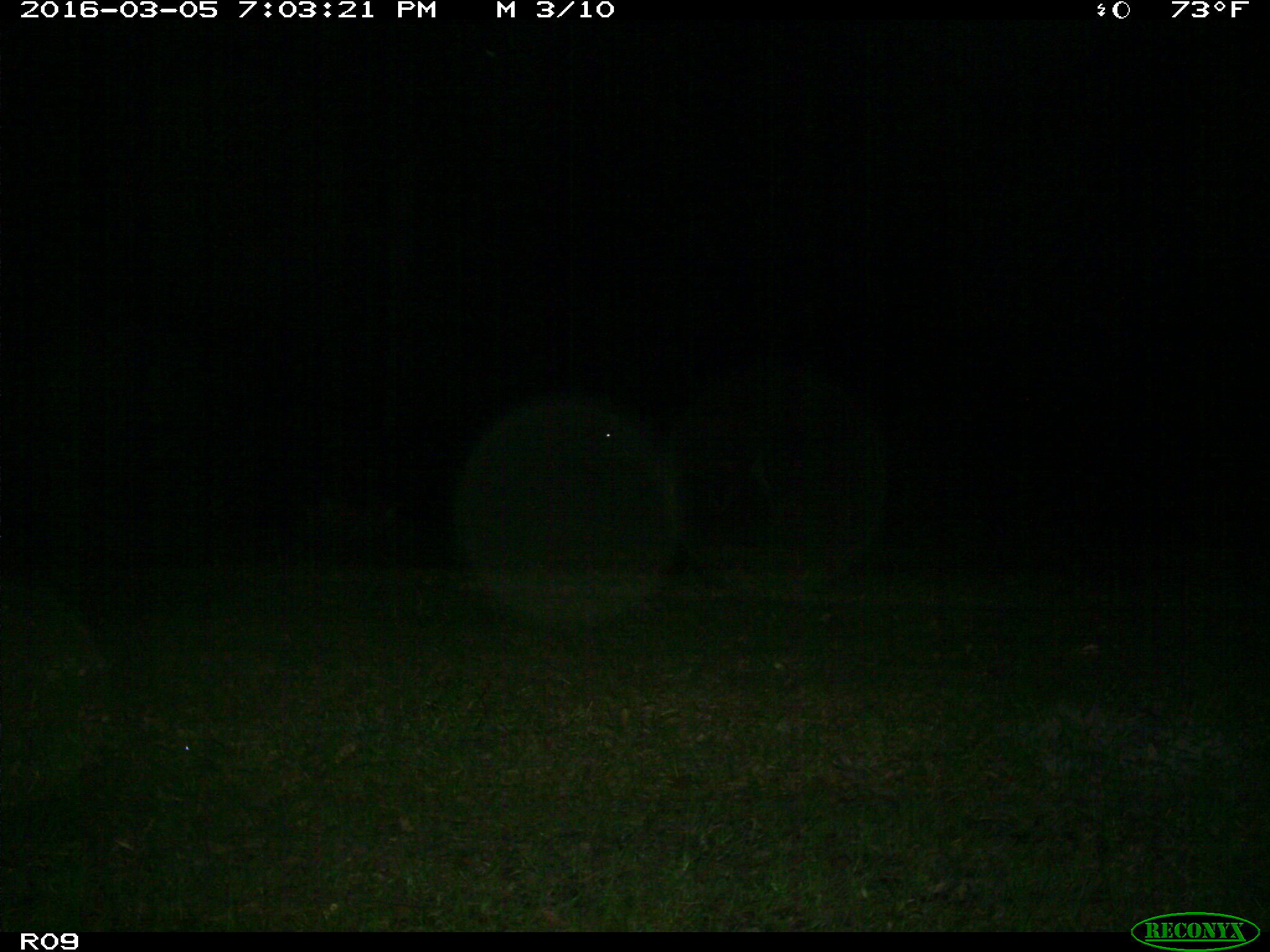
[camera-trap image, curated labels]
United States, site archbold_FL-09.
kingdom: Animalia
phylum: Chordata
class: Mammalia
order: Artiodactyla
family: Bovidae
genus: Bos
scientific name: Bos taurus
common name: domestic cow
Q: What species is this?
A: Bos taurus (domestic cow).